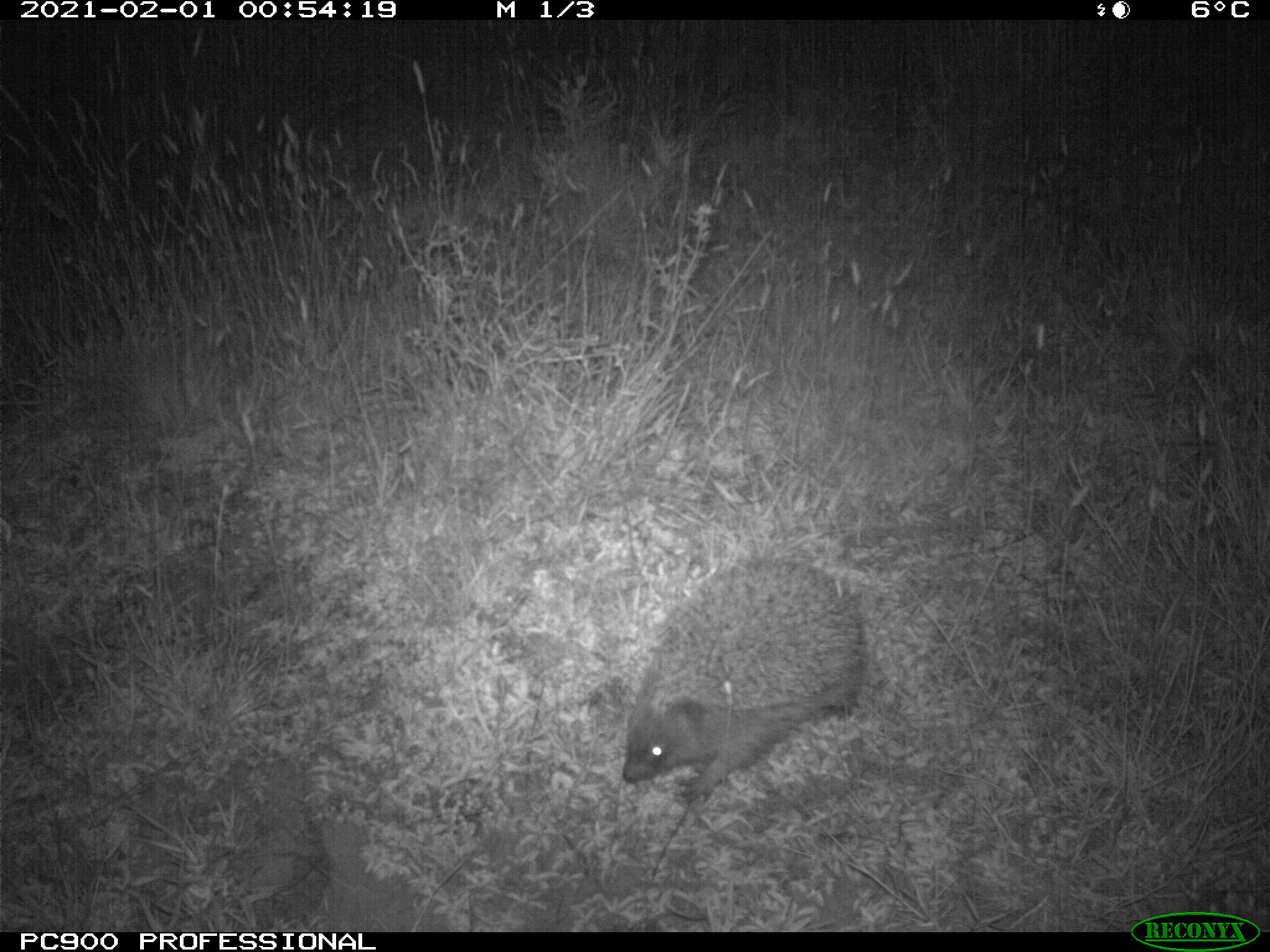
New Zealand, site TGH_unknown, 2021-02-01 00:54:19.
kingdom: Animalia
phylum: Chordata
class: Mammalia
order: Eulipotyphla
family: Erinaceidae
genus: Erinaceus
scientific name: Erinaceus europaeus europaeus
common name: european hedgehog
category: hedgehog